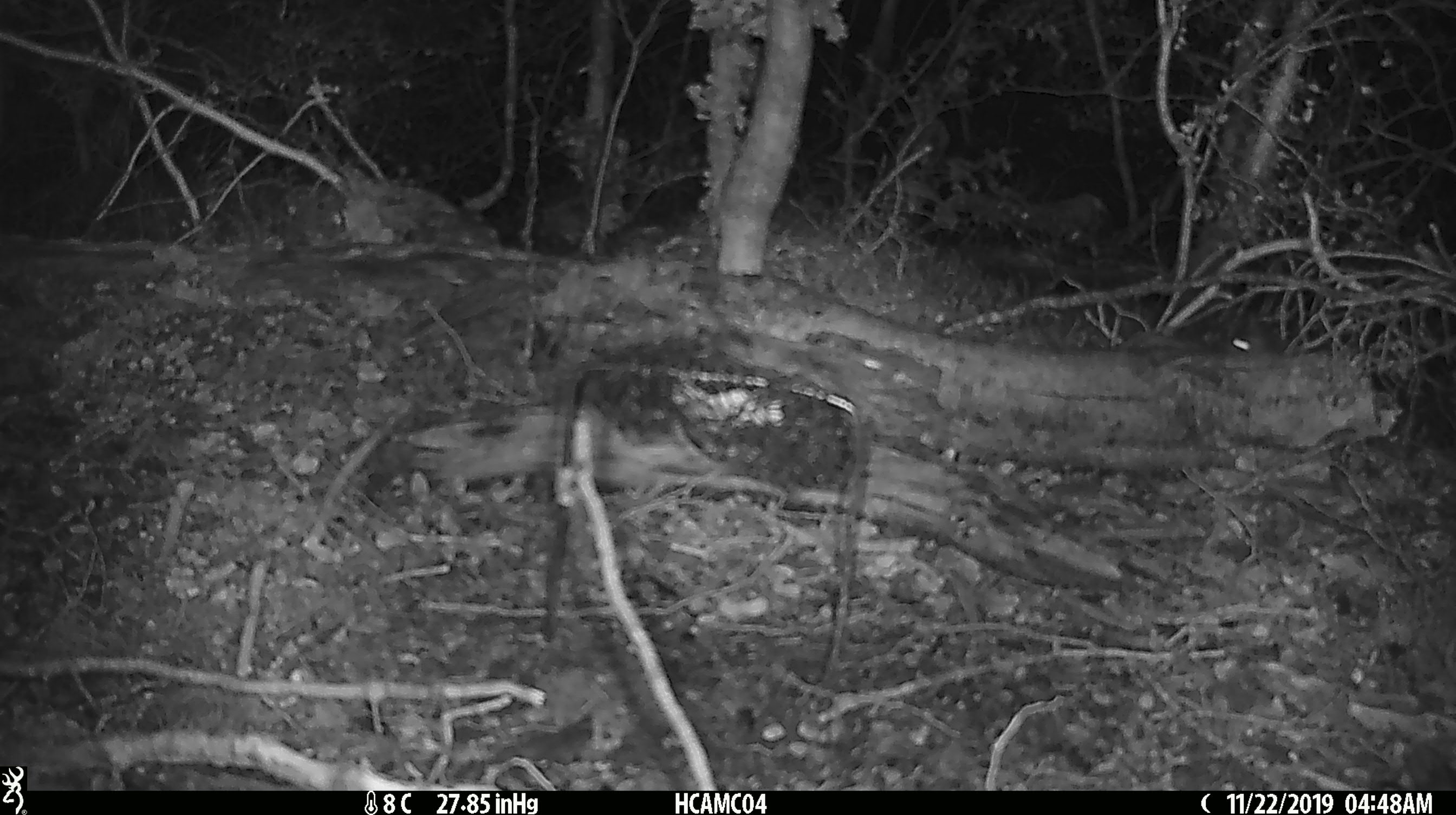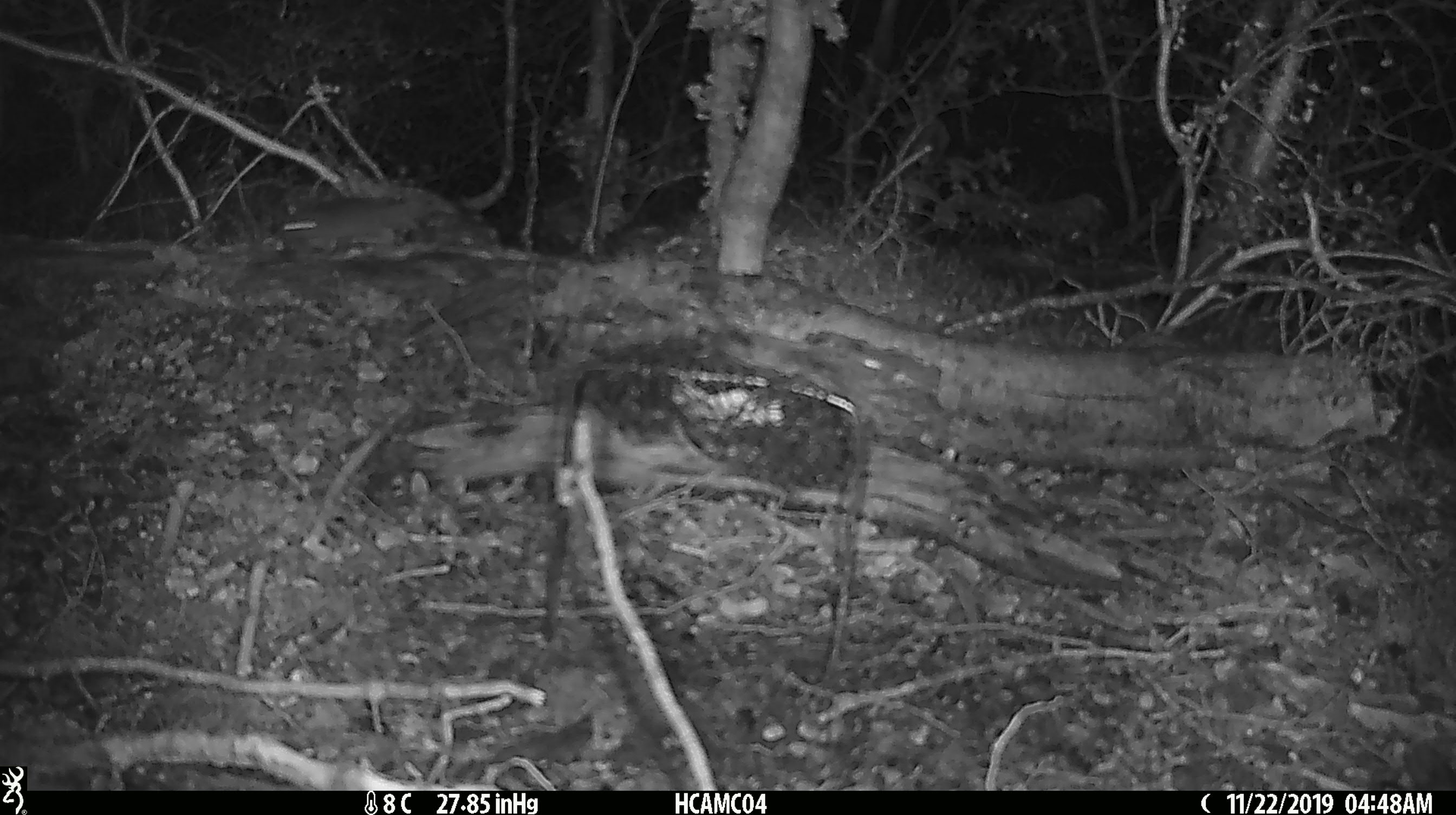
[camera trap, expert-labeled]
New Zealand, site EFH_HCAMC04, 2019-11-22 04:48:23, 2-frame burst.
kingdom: Animalia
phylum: Chordata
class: Mammalia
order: Rodentia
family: Muridae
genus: Mus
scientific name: Mus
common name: mouse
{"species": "mouse (Mus)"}